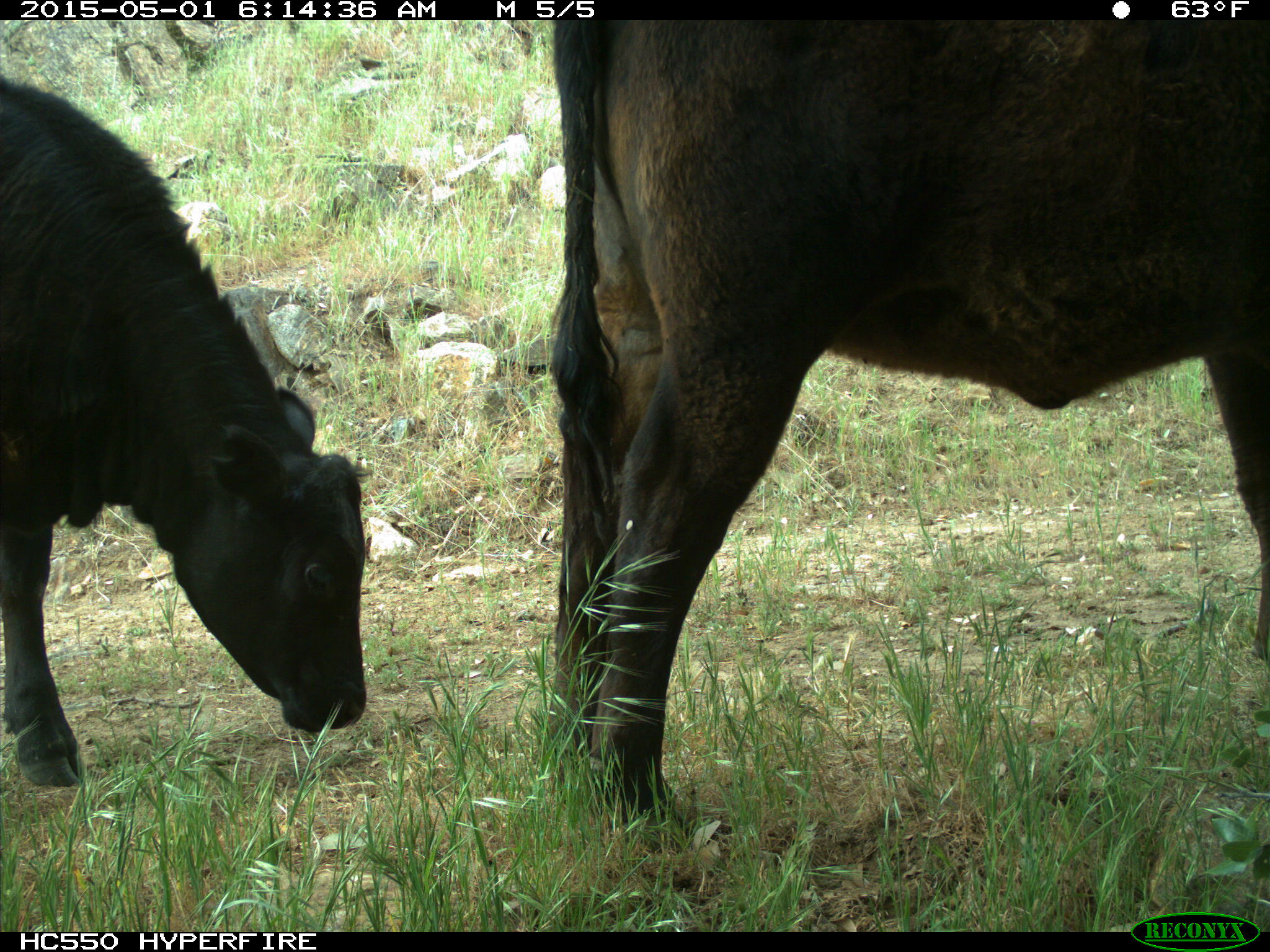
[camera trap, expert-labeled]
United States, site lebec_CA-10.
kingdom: Animalia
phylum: Chordata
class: Mammalia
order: Artiodactyla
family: Bovidae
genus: Bos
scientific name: Bos taurus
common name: domestic cow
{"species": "Bos taurus (domestic cow)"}